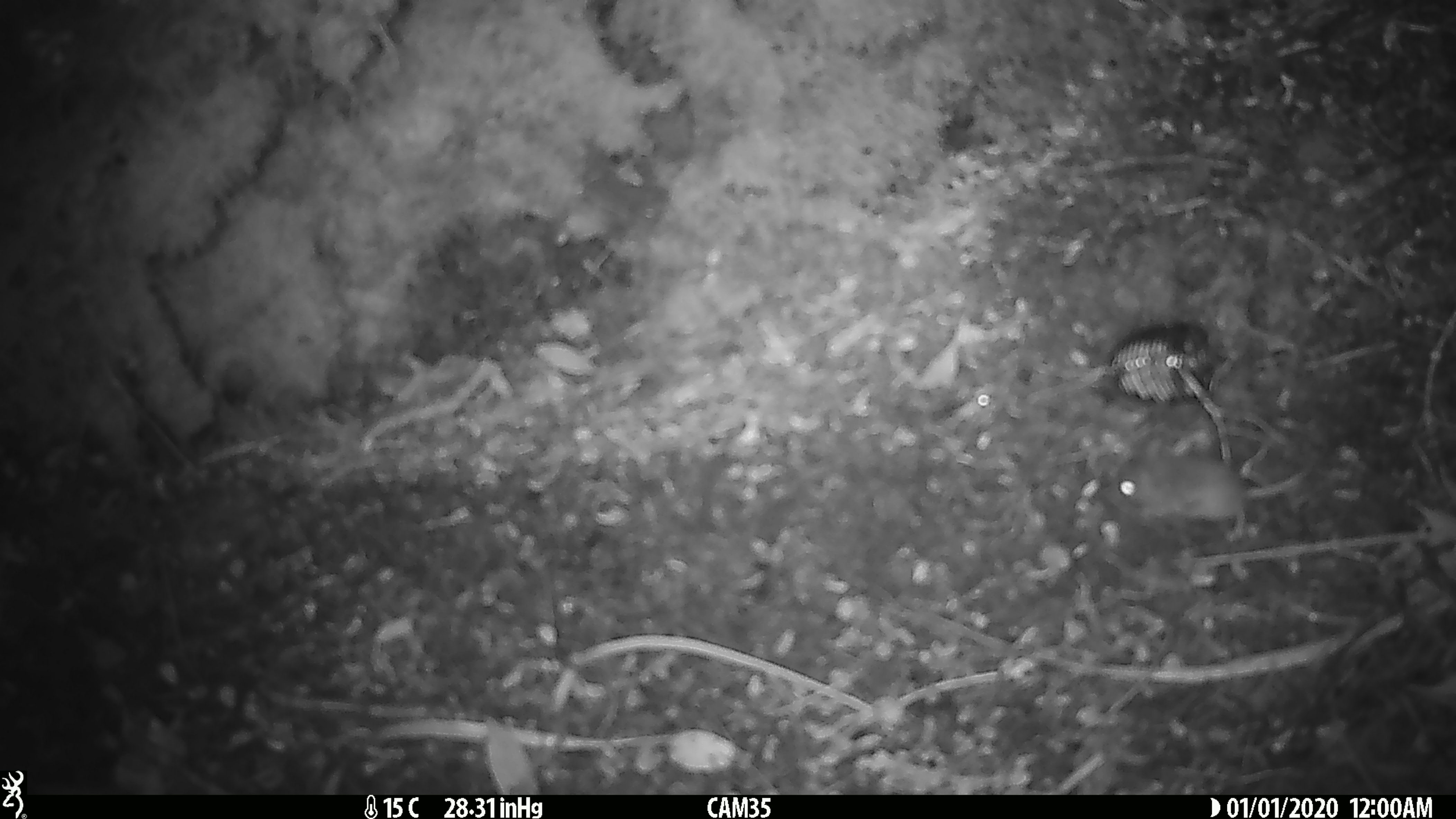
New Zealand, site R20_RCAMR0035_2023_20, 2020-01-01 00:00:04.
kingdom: Animalia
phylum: Chordata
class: Mammalia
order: Rodentia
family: Muridae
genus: Mus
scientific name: Mus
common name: mouse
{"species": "mouse (Mus)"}